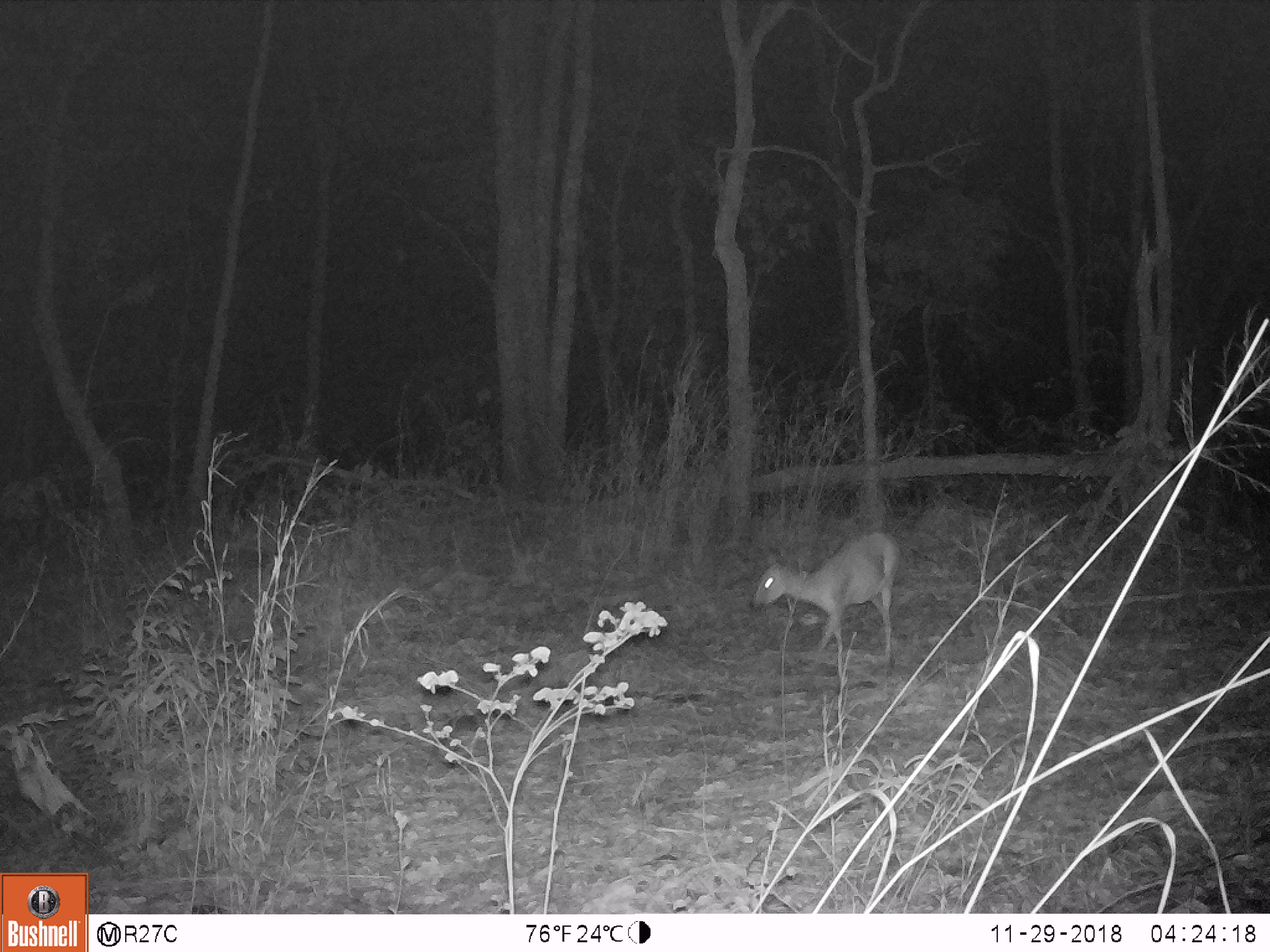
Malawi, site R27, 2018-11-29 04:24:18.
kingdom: Animalia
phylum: Chordata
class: Mammalia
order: Artiodactyla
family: Bovidae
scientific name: Antilopinae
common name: small antelope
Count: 1.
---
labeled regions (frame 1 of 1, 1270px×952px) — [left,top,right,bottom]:
small antelope: [744,512,912,691]